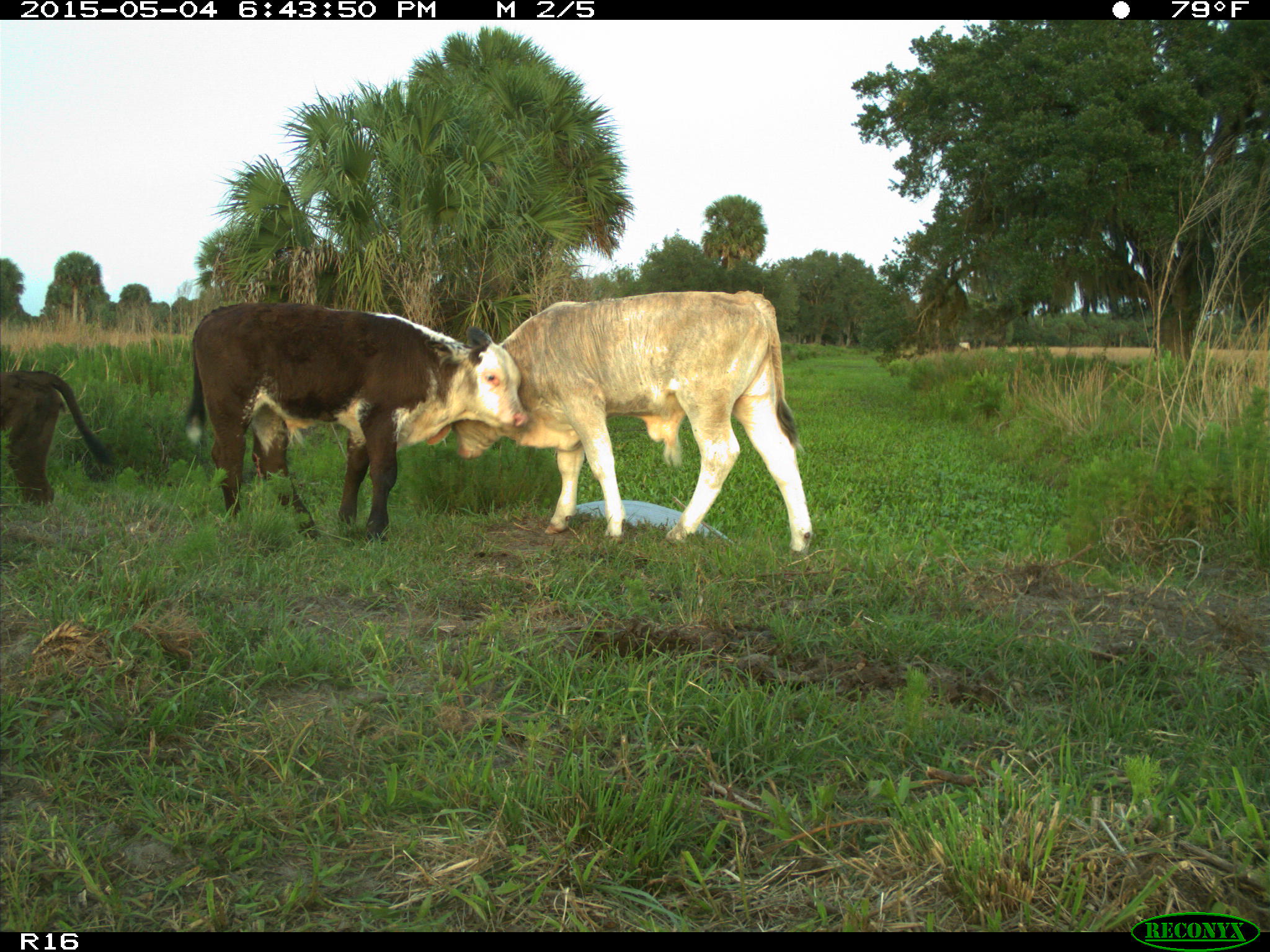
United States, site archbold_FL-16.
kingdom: Animalia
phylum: Chordata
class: Mammalia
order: Artiodactyla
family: Bovidae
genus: Bos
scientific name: Bos taurus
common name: domestic cow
Bos taurus (domestic cow).